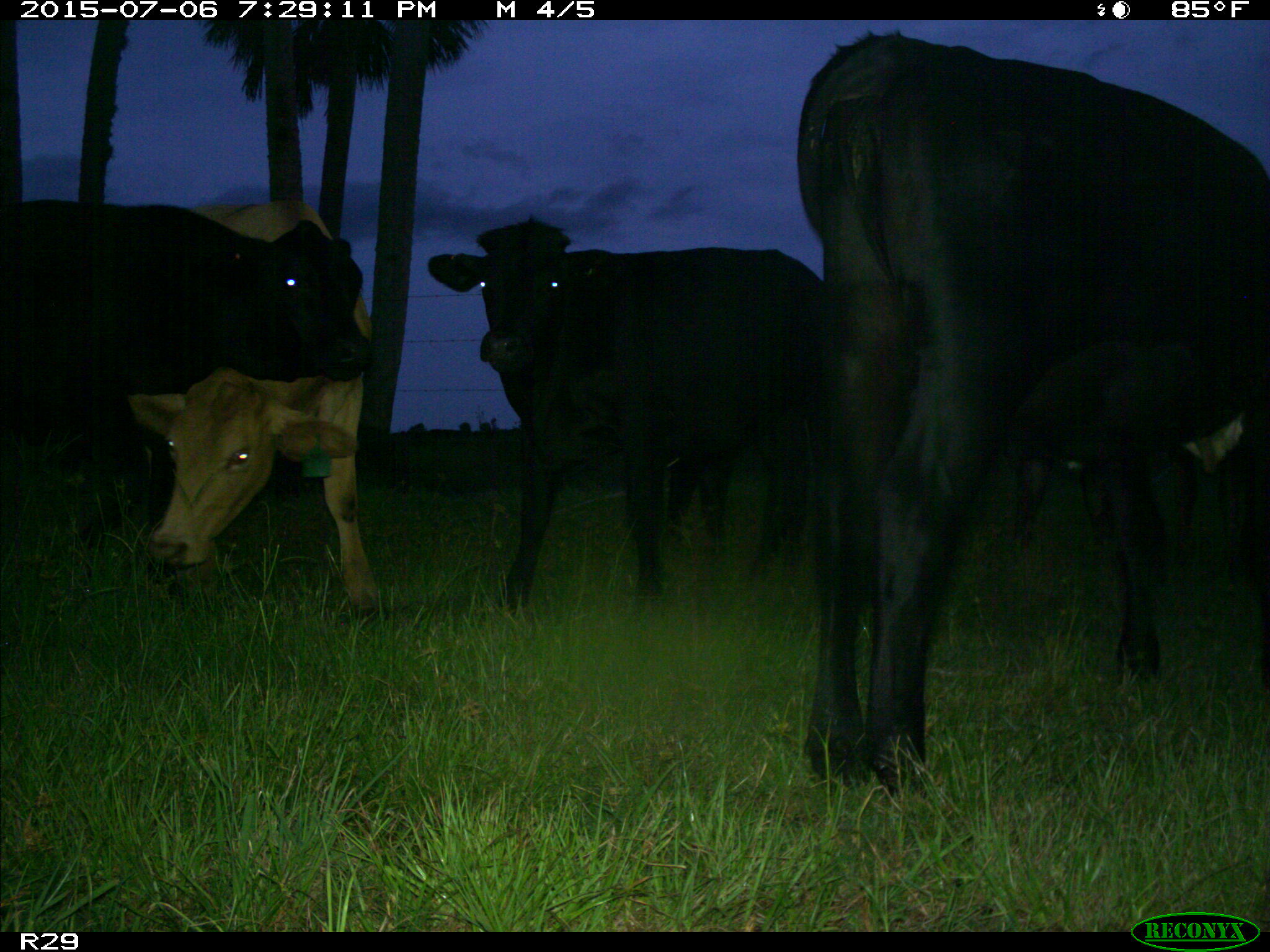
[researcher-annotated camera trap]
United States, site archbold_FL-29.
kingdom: Animalia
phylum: Chordata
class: Mammalia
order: Artiodactyla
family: Bovidae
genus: Bos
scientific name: Bos taurus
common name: domestic cow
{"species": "Bos taurus (domestic cow)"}